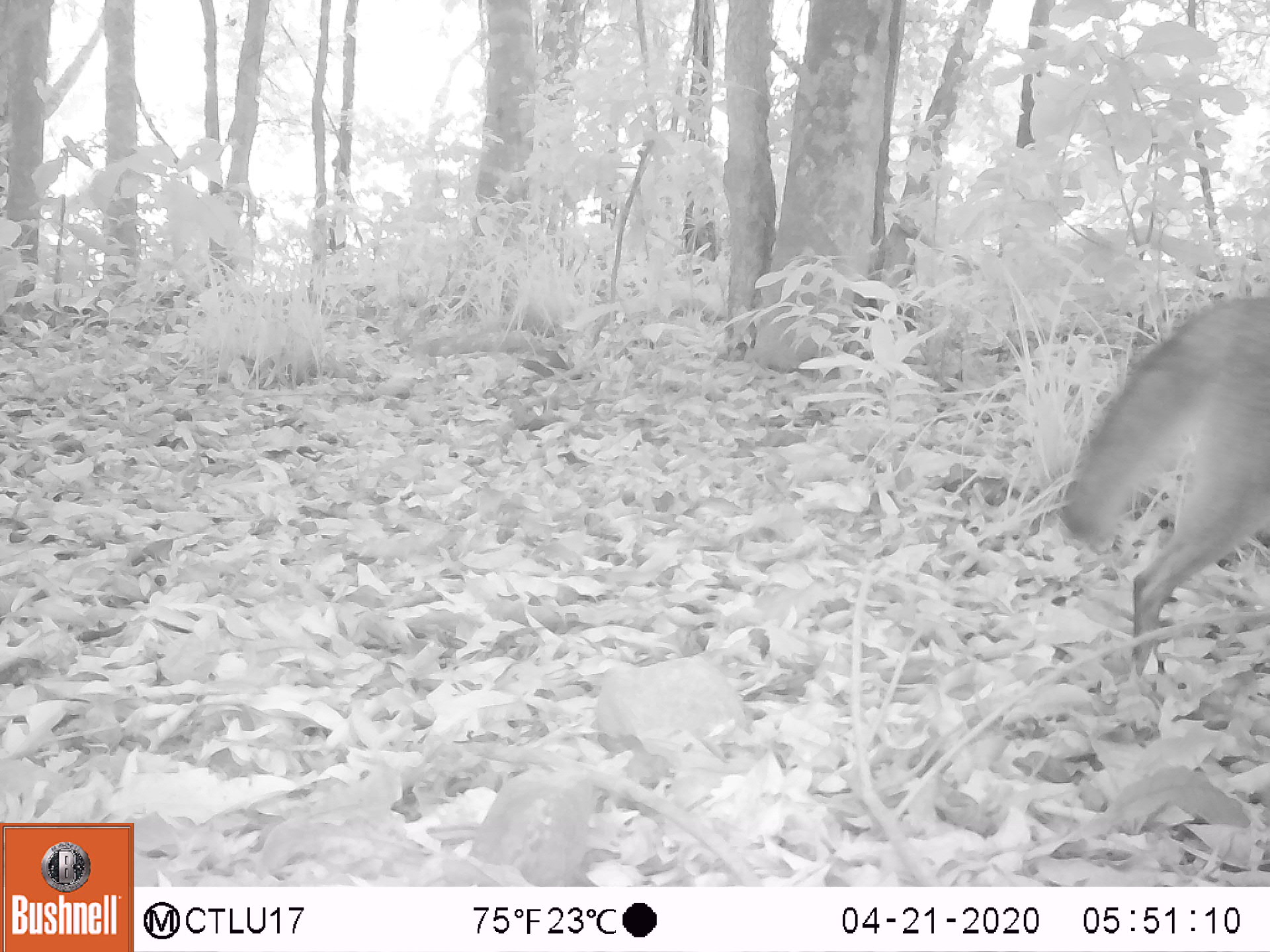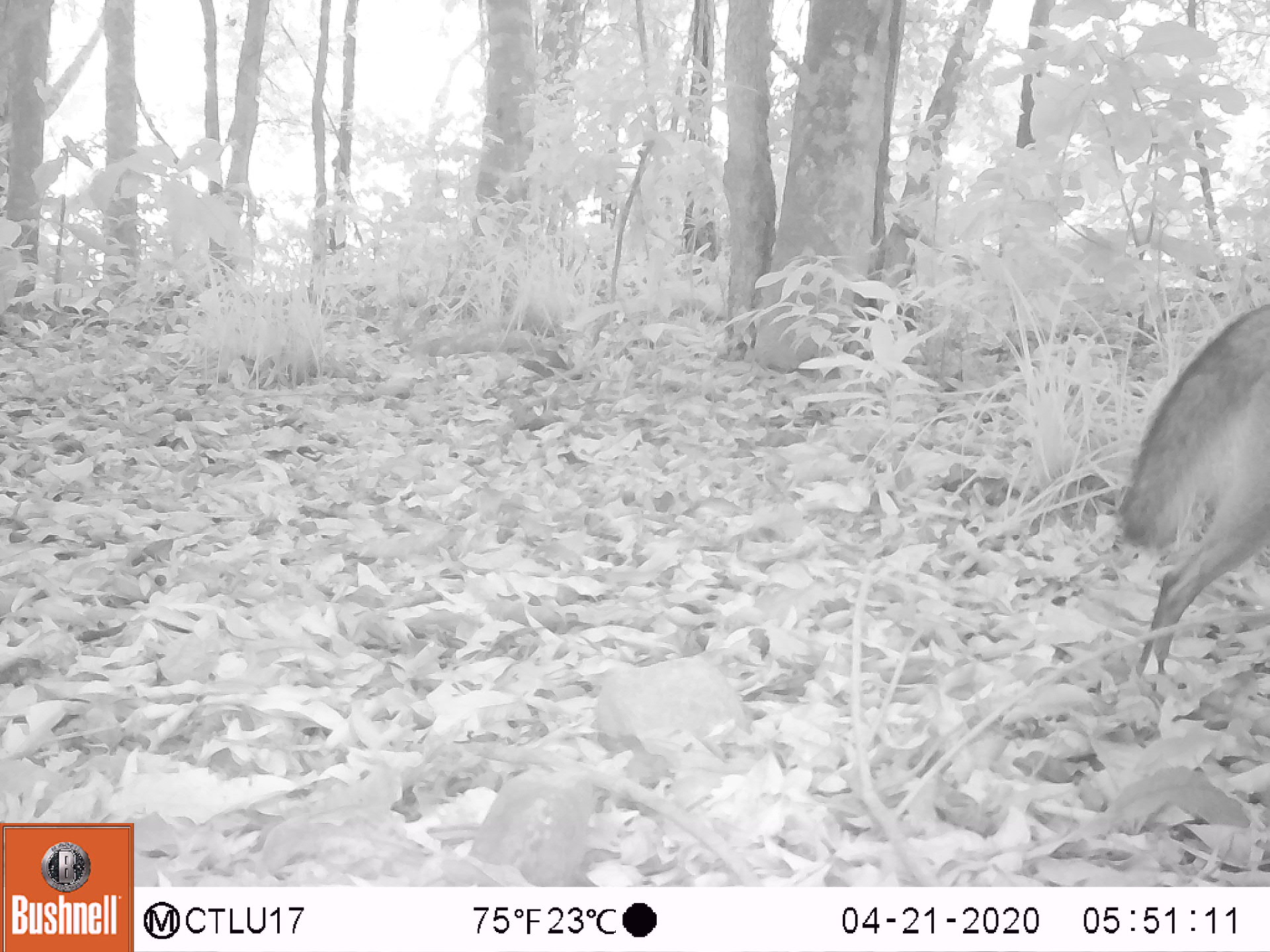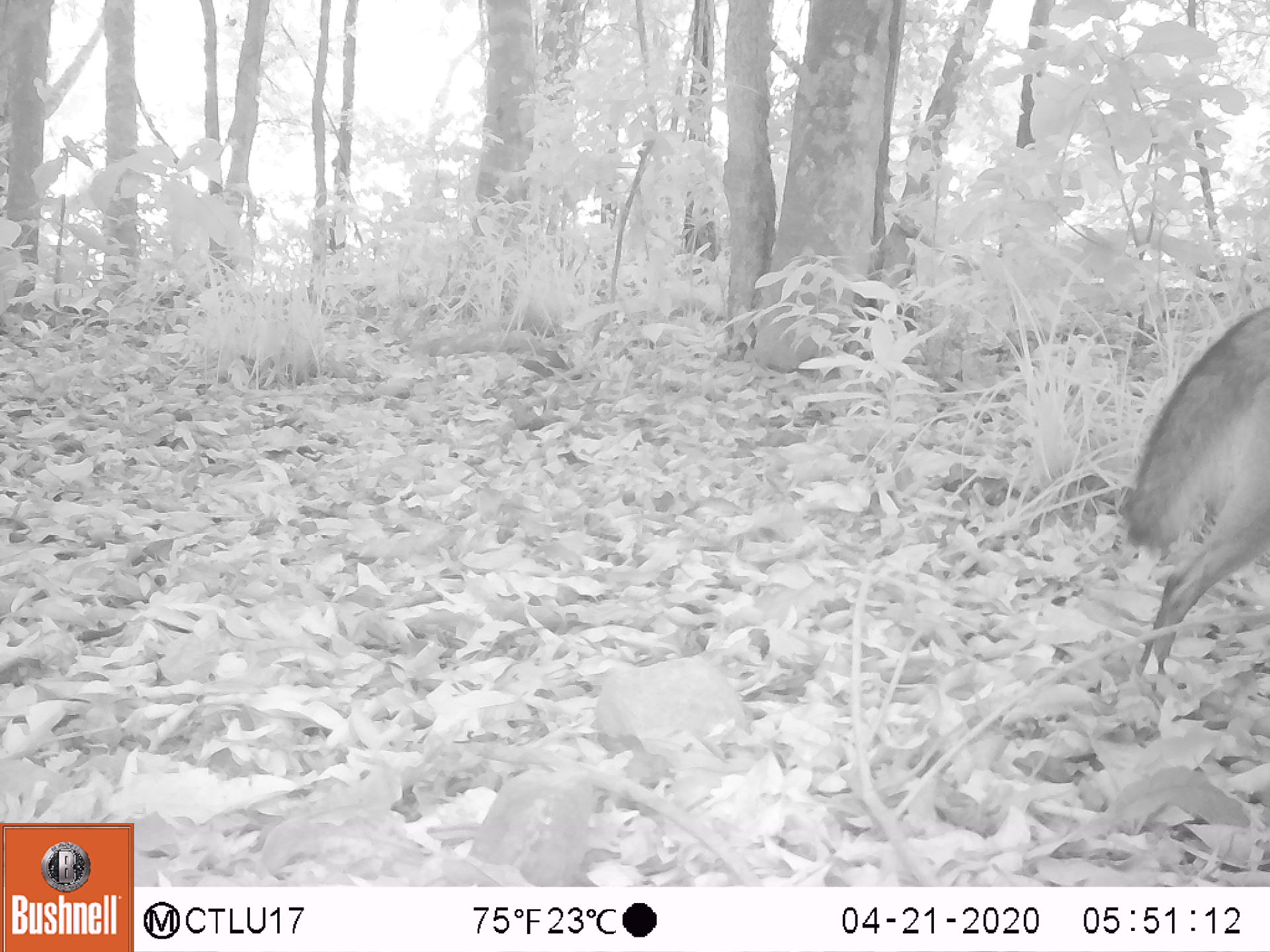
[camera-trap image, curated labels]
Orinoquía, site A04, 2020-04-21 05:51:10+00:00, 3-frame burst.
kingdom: Animalia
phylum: Chordata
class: Mammalia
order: Carnivora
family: Canidae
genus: Cerdocyon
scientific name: Cerdocyon thous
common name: crab-eating fox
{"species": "crab-eating fox (Cerdocyon thous)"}